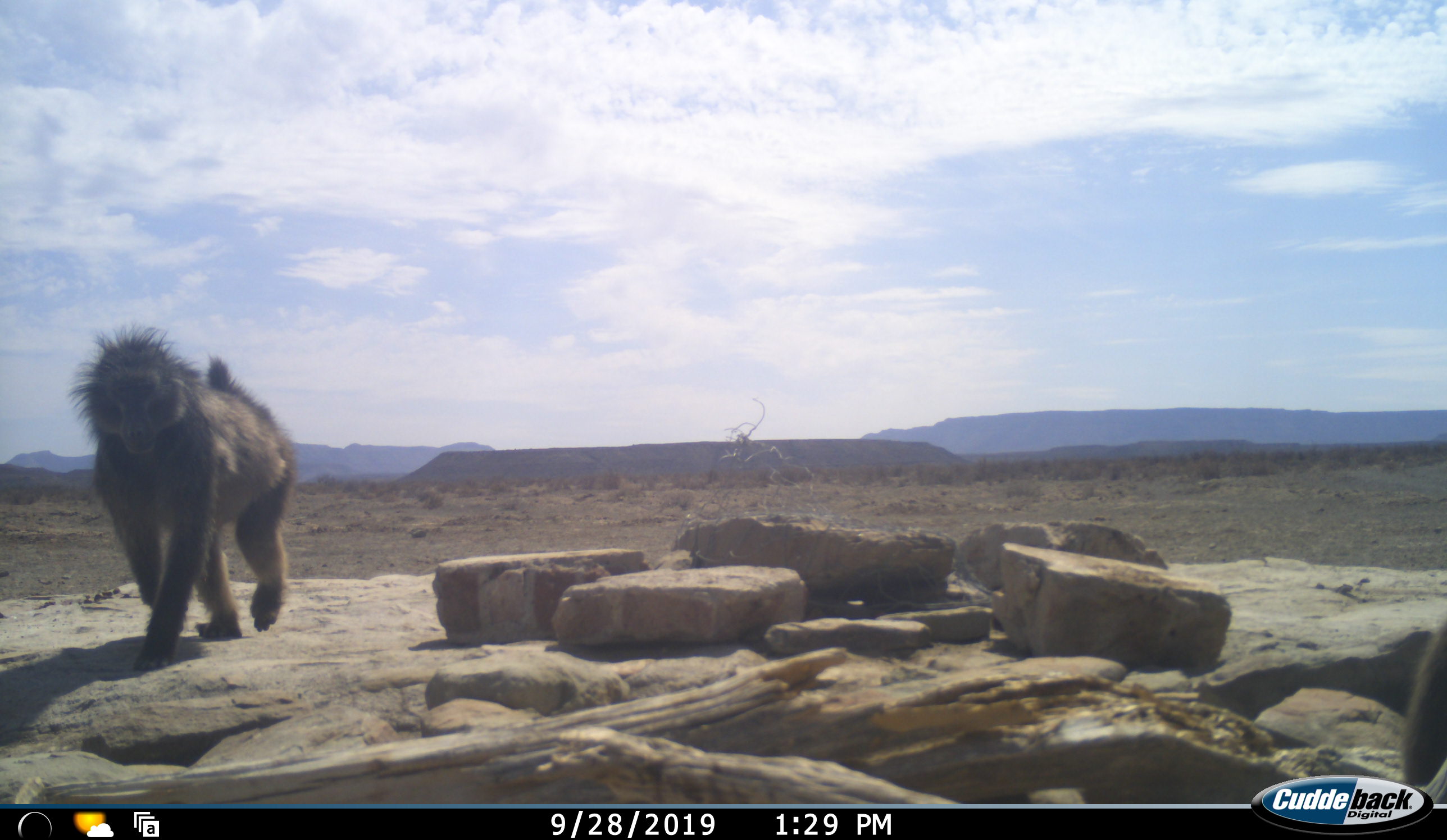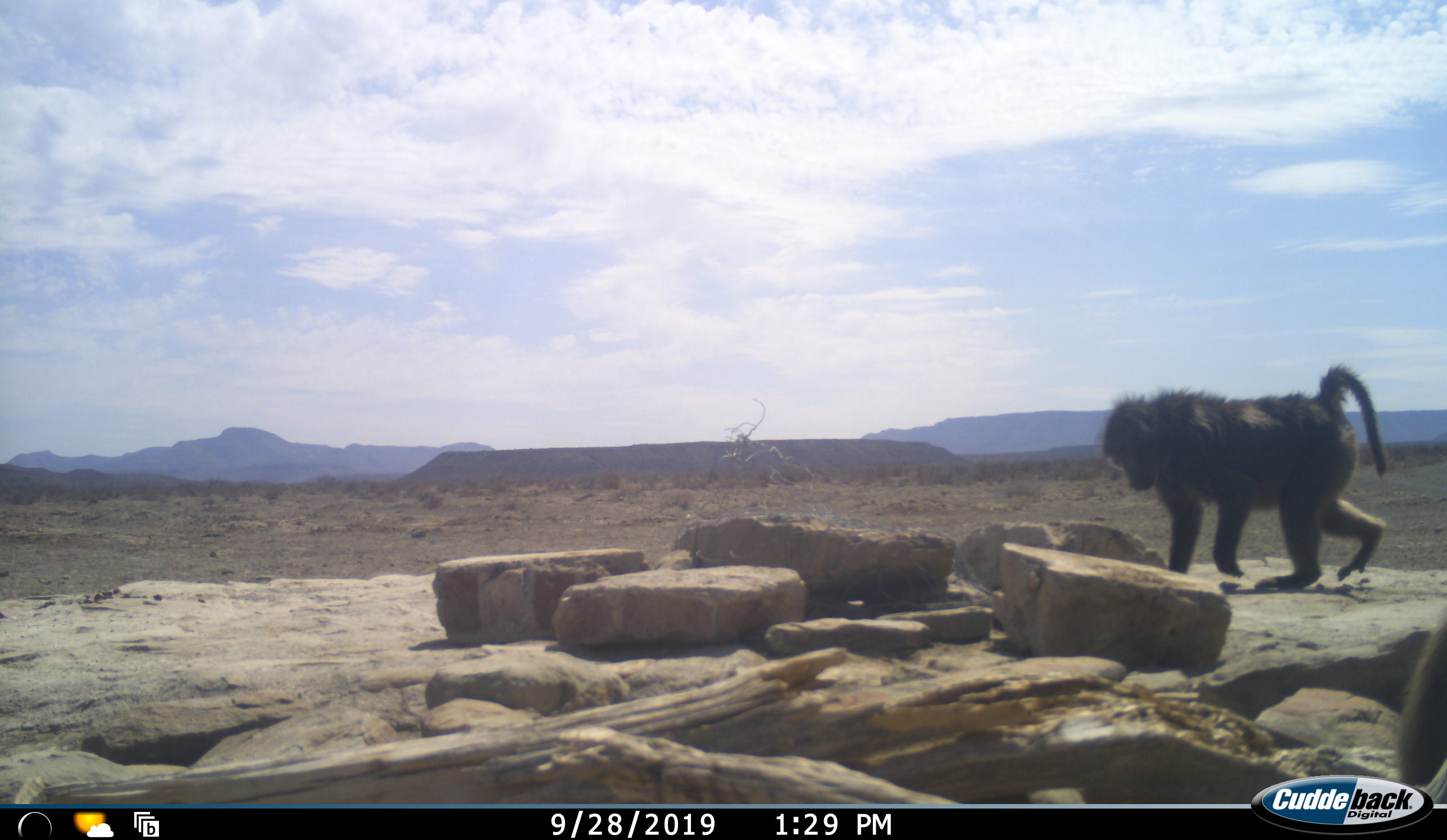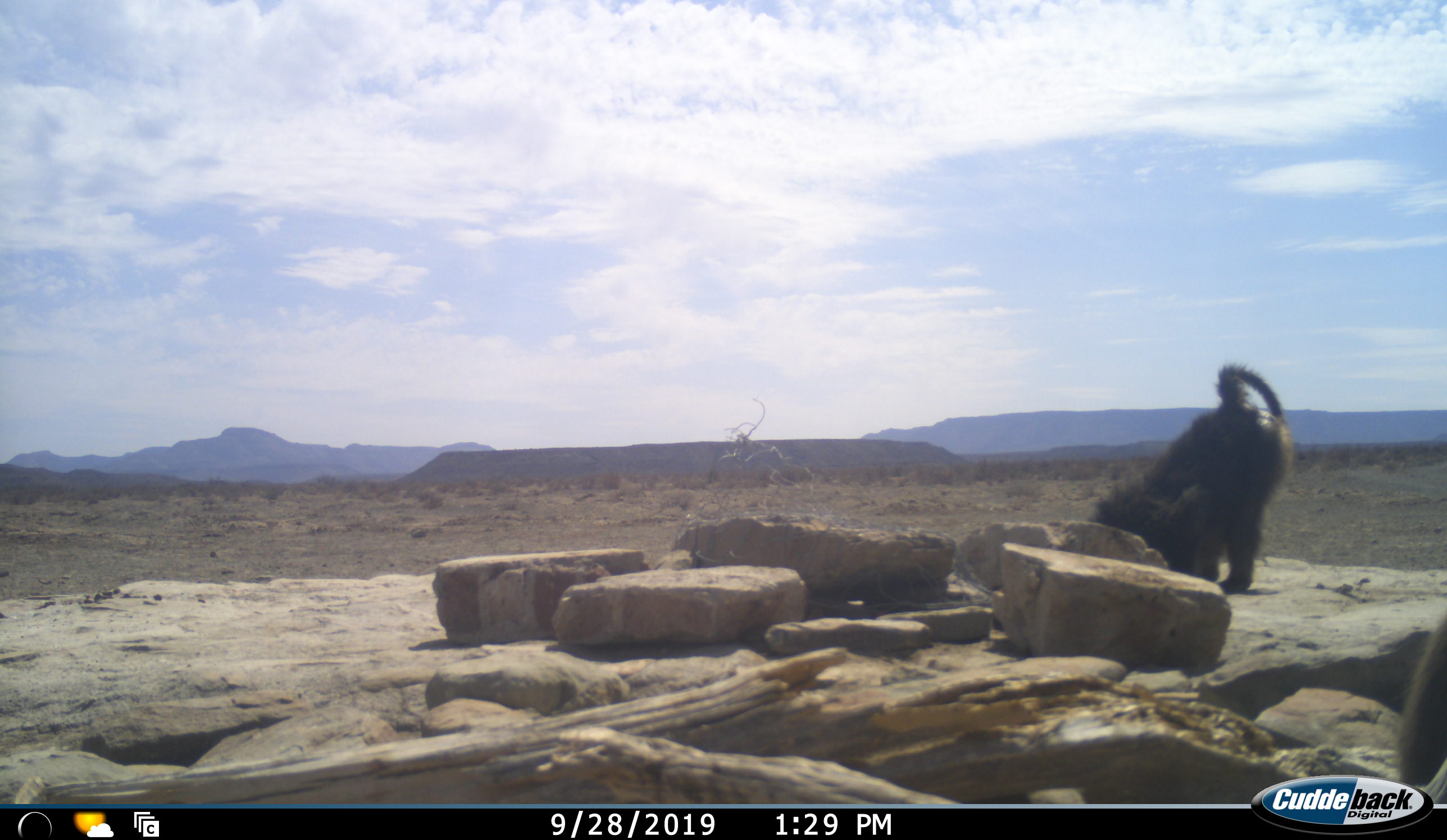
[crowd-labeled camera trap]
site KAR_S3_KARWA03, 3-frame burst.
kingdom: Animalia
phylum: Chordata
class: Mammalia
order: Primates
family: Cercopithecidae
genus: Papio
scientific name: Papio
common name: baboon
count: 2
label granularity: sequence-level